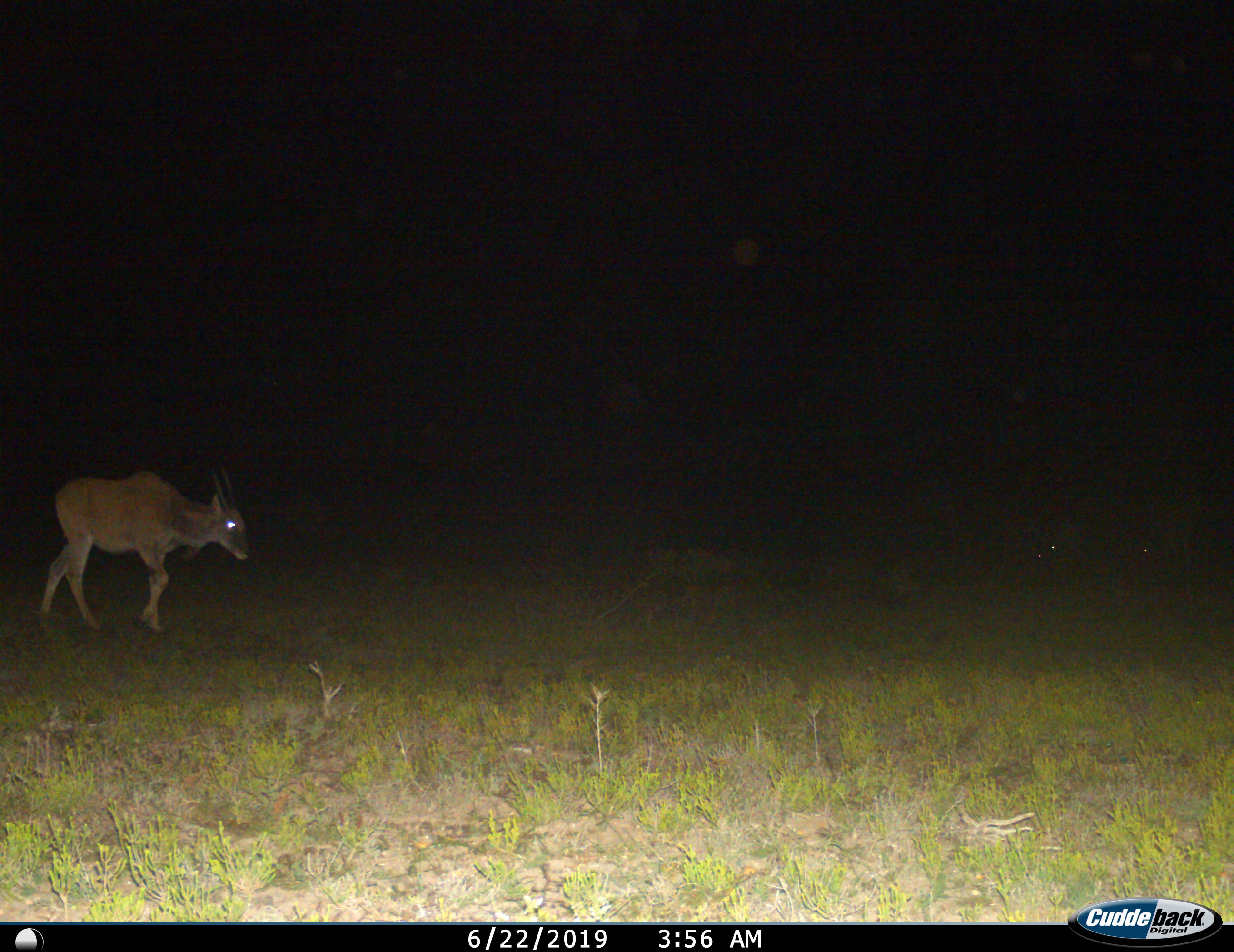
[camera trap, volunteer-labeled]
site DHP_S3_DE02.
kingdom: Animalia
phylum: Chordata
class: Mammalia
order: Artiodactyla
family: Bovidae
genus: Tragelaphus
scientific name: Tragelaphus oryx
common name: eland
Eland (Tragelaphus oryx), count 1. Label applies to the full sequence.